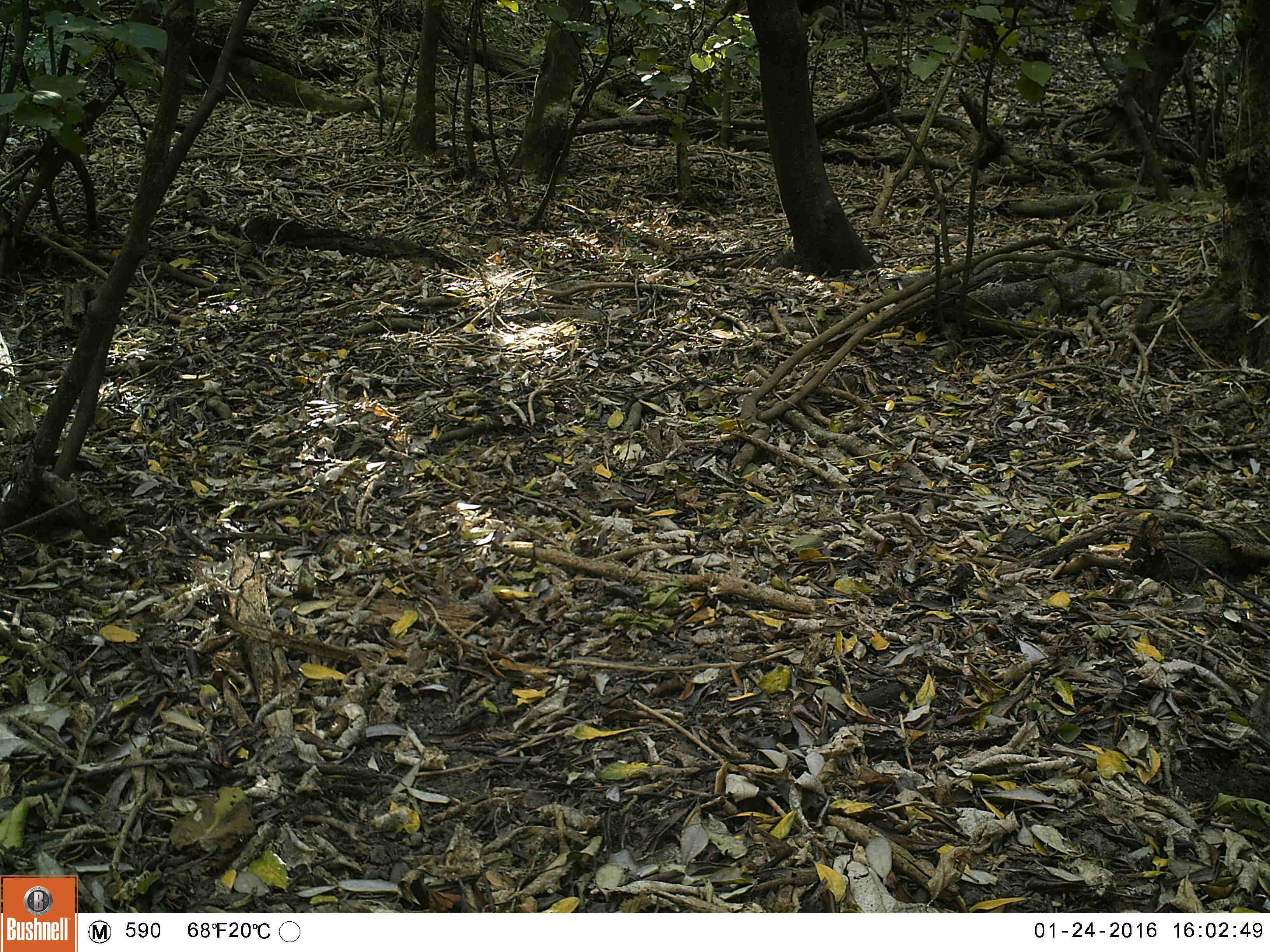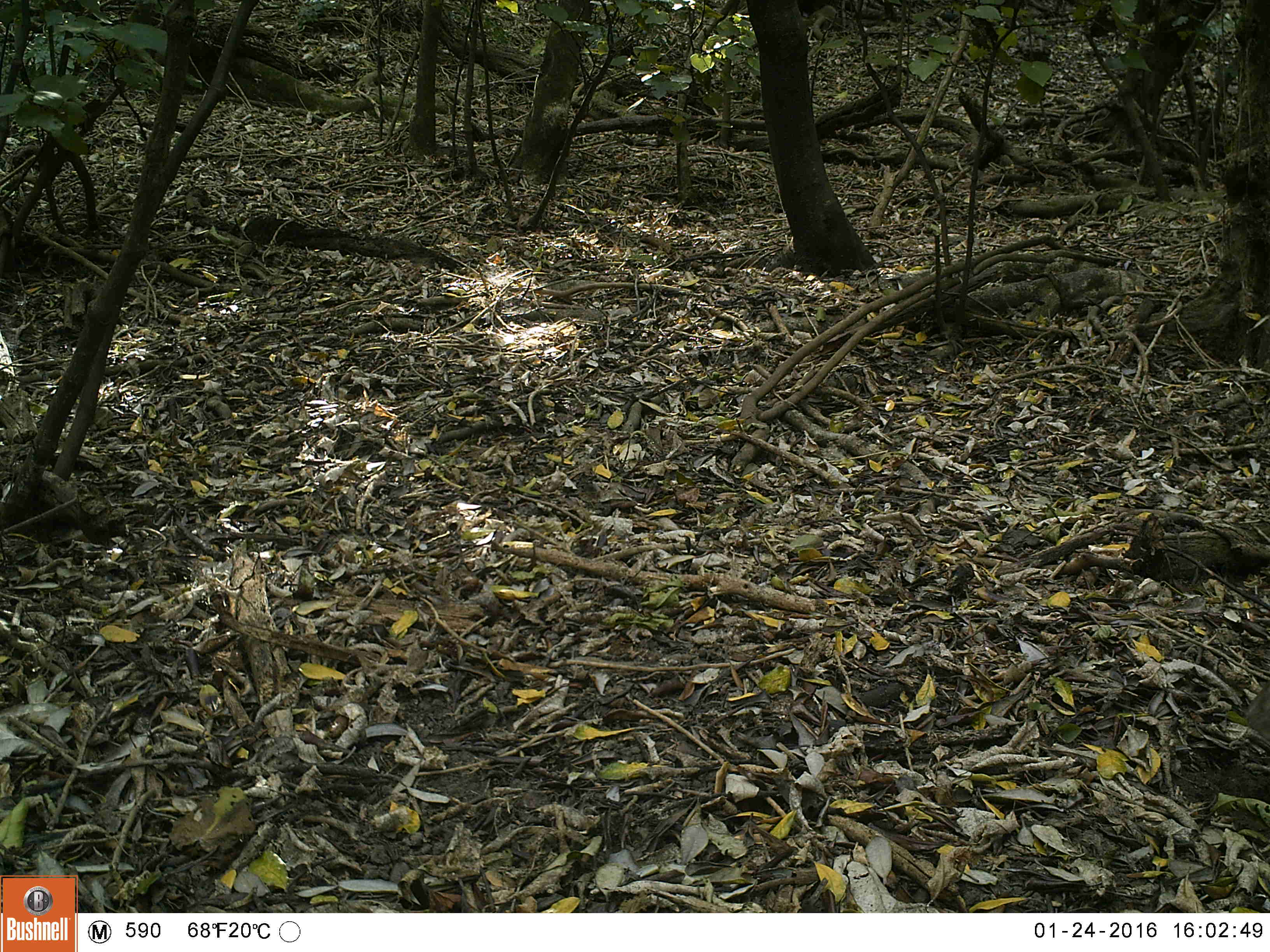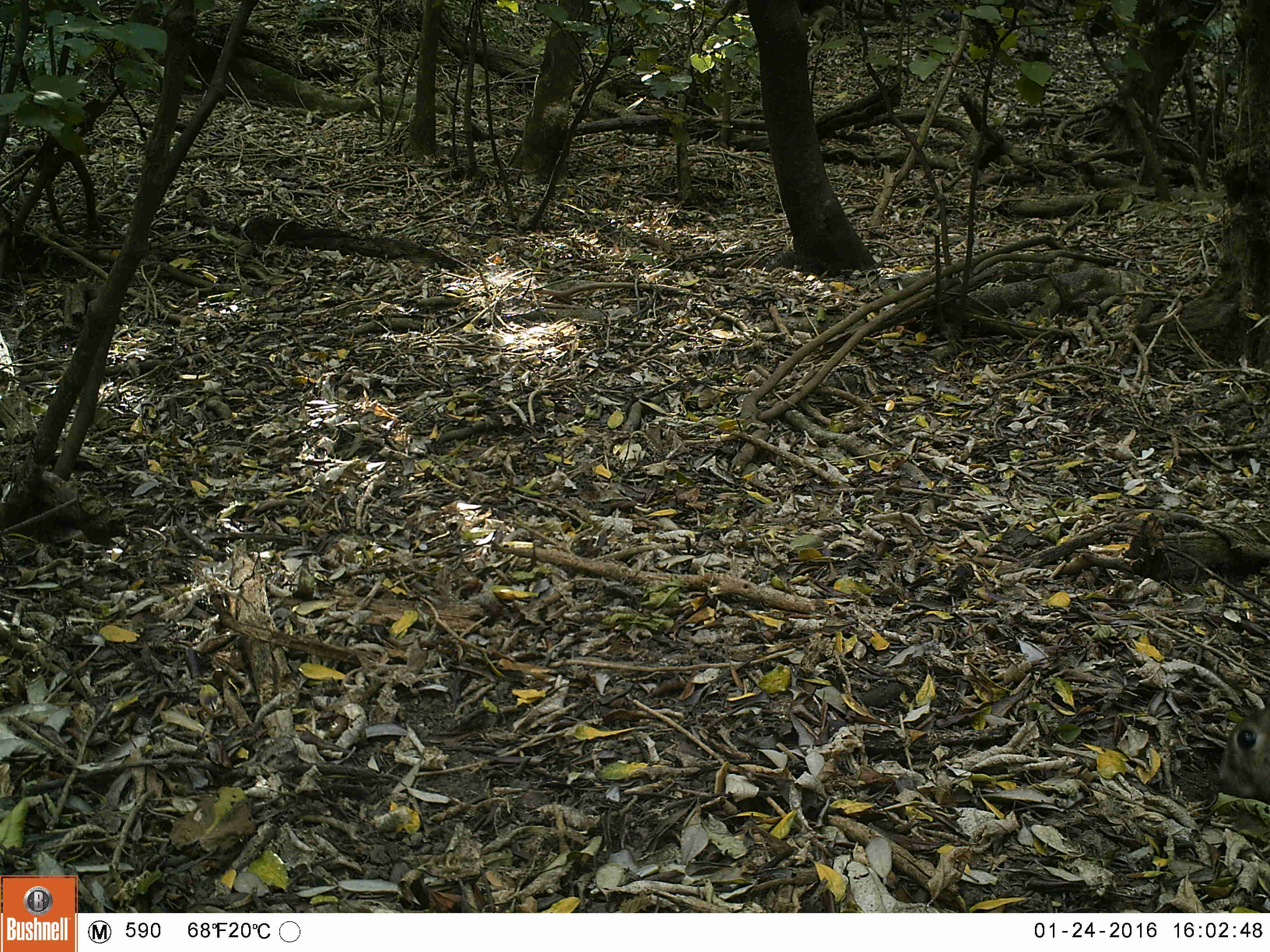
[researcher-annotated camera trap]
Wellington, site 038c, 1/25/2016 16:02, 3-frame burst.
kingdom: Animalia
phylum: Chordata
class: Mammalia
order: Lagomorpha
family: Leporidae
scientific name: Leporidae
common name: rabbit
Rabbit (Leporidae).